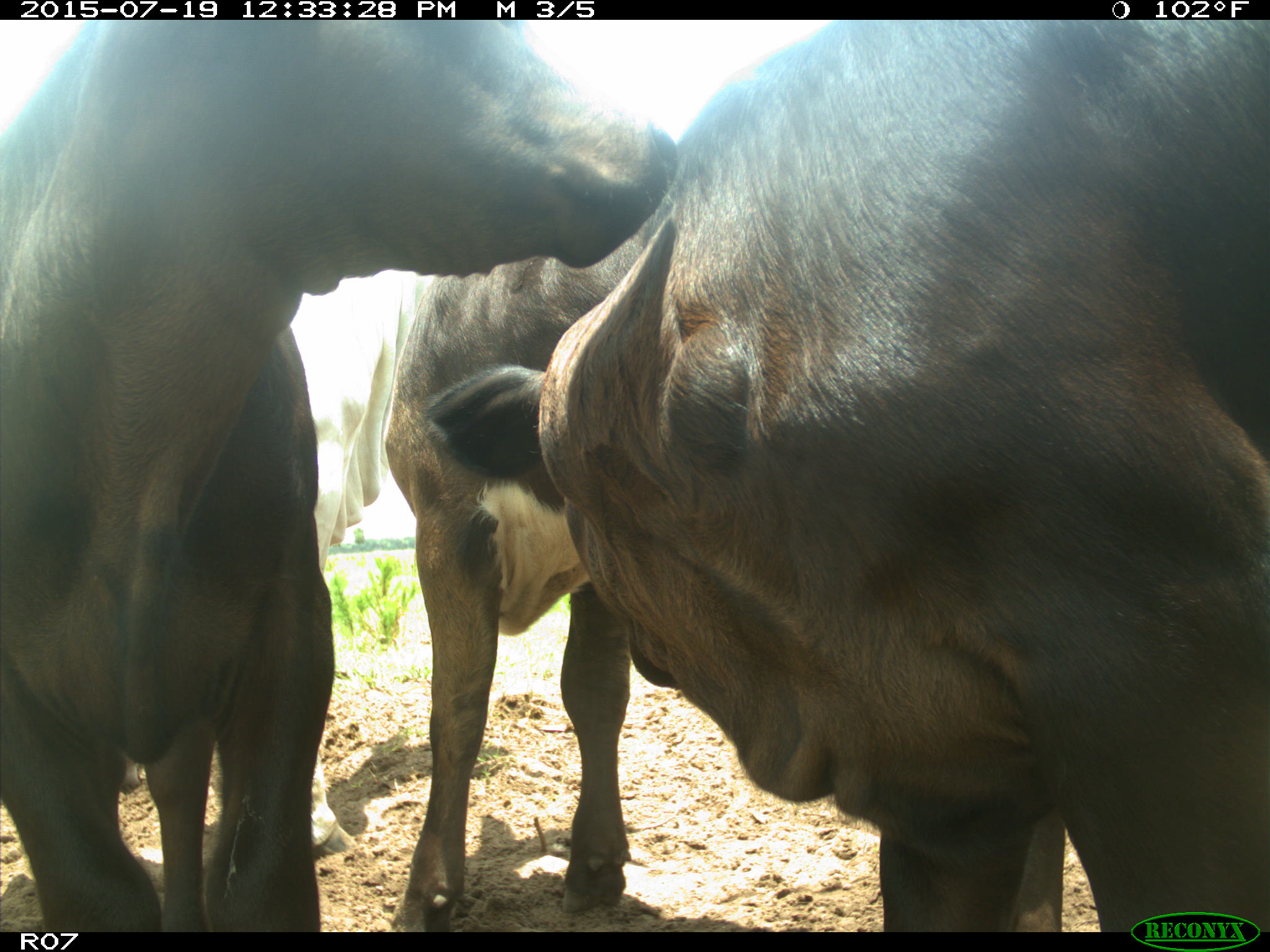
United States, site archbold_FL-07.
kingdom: Animalia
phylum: Chordata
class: Mammalia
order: Artiodactyla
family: Bovidae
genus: Bos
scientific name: Bos taurus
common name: domestic cow